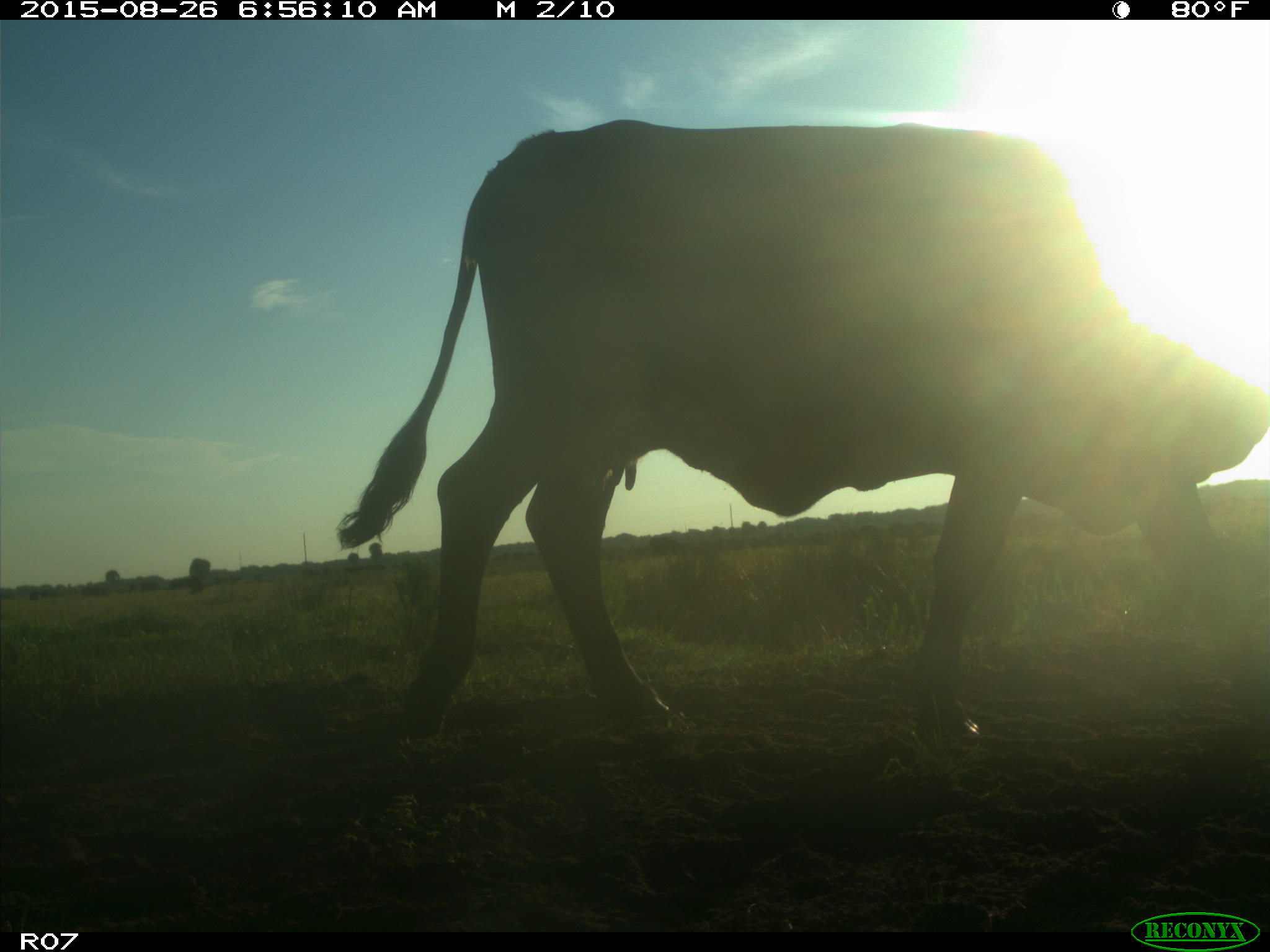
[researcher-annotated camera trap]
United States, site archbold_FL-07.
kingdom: Animalia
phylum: Chordata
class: Mammalia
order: Artiodactyla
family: Bovidae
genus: Bos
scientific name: Bos taurus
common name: domestic cow